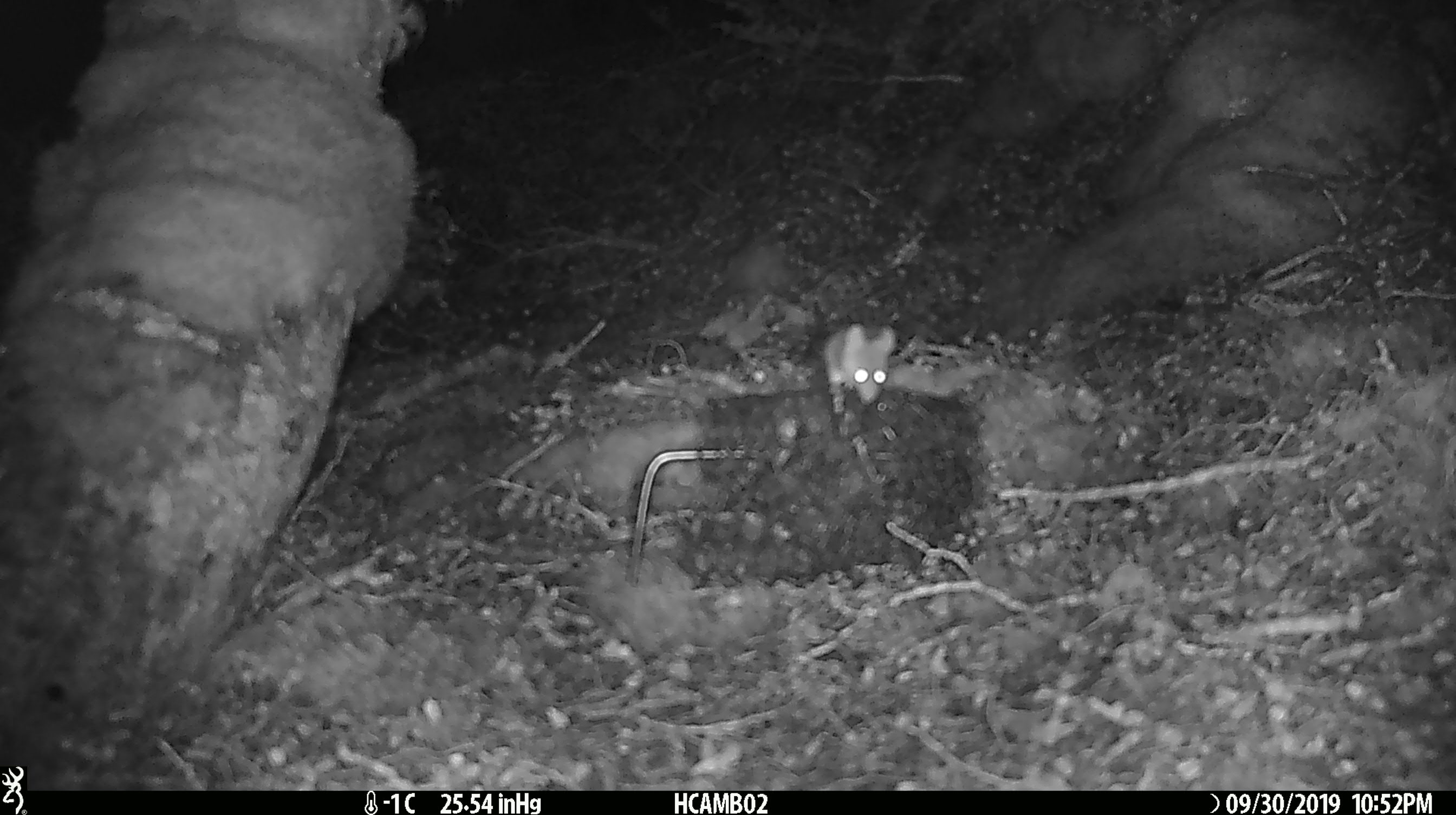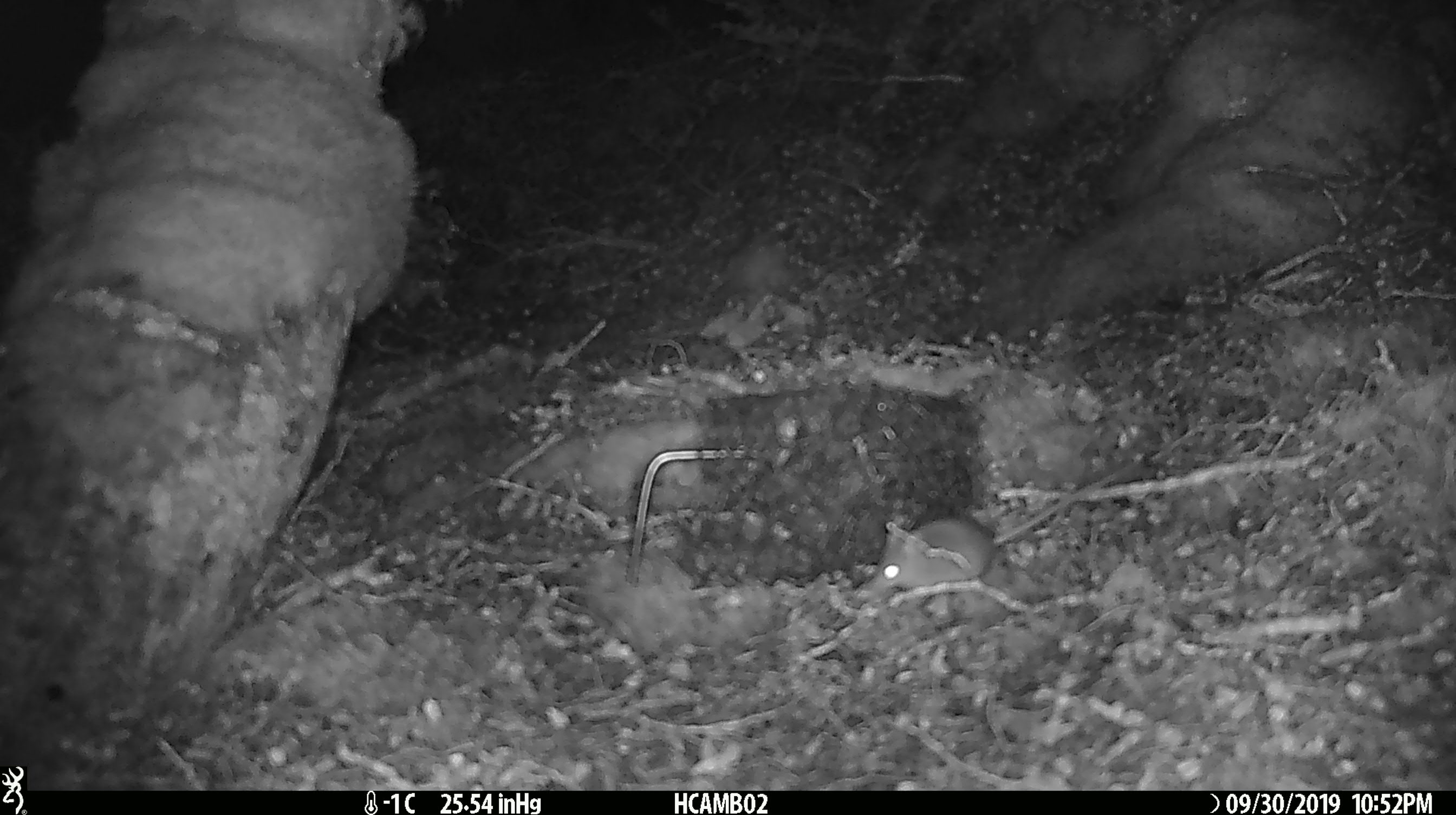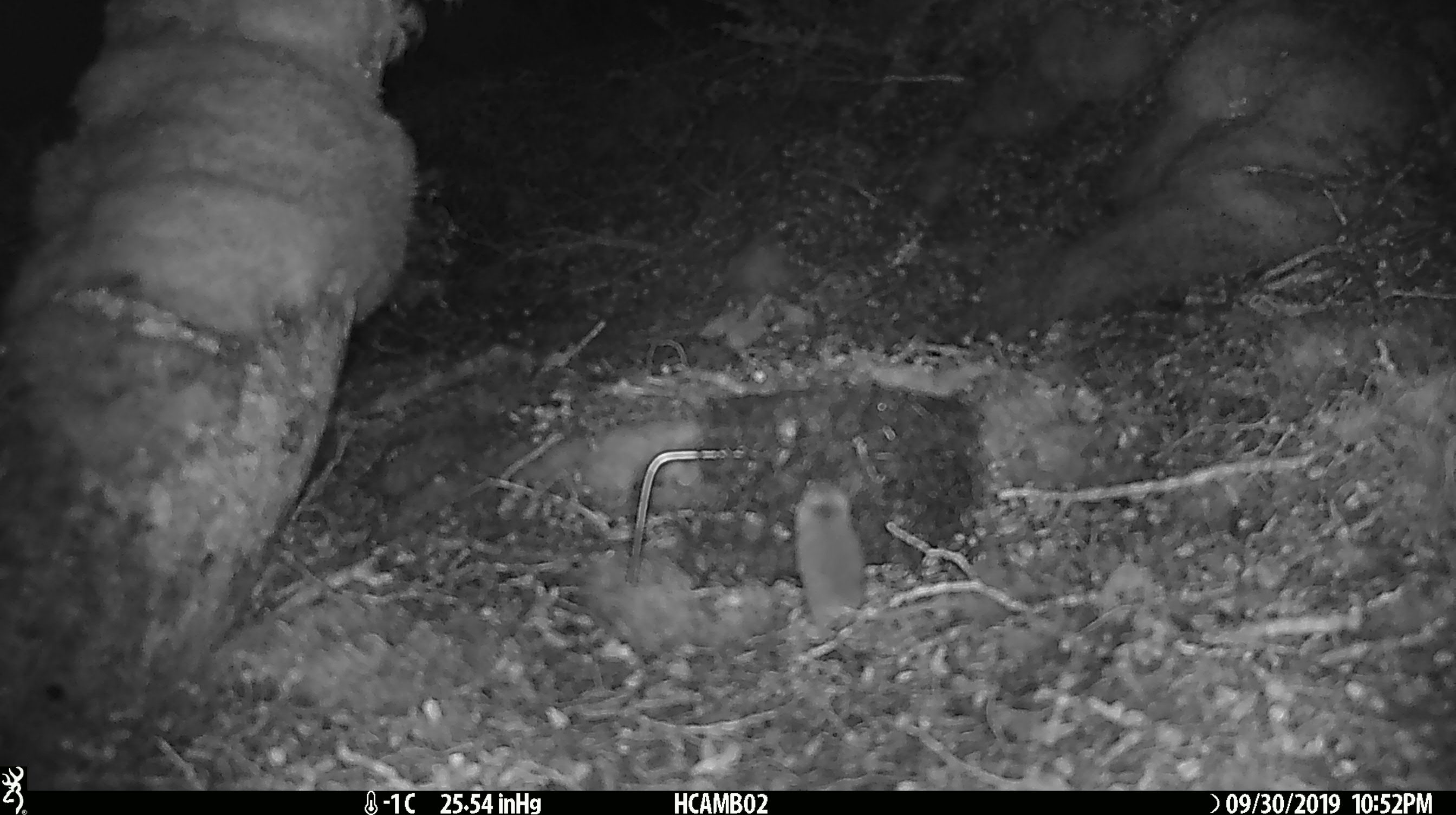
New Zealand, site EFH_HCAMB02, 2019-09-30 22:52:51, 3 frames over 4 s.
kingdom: Animalia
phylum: Chordata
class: Mammalia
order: Rodentia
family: Muridae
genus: Mus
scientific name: Mus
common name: mouse